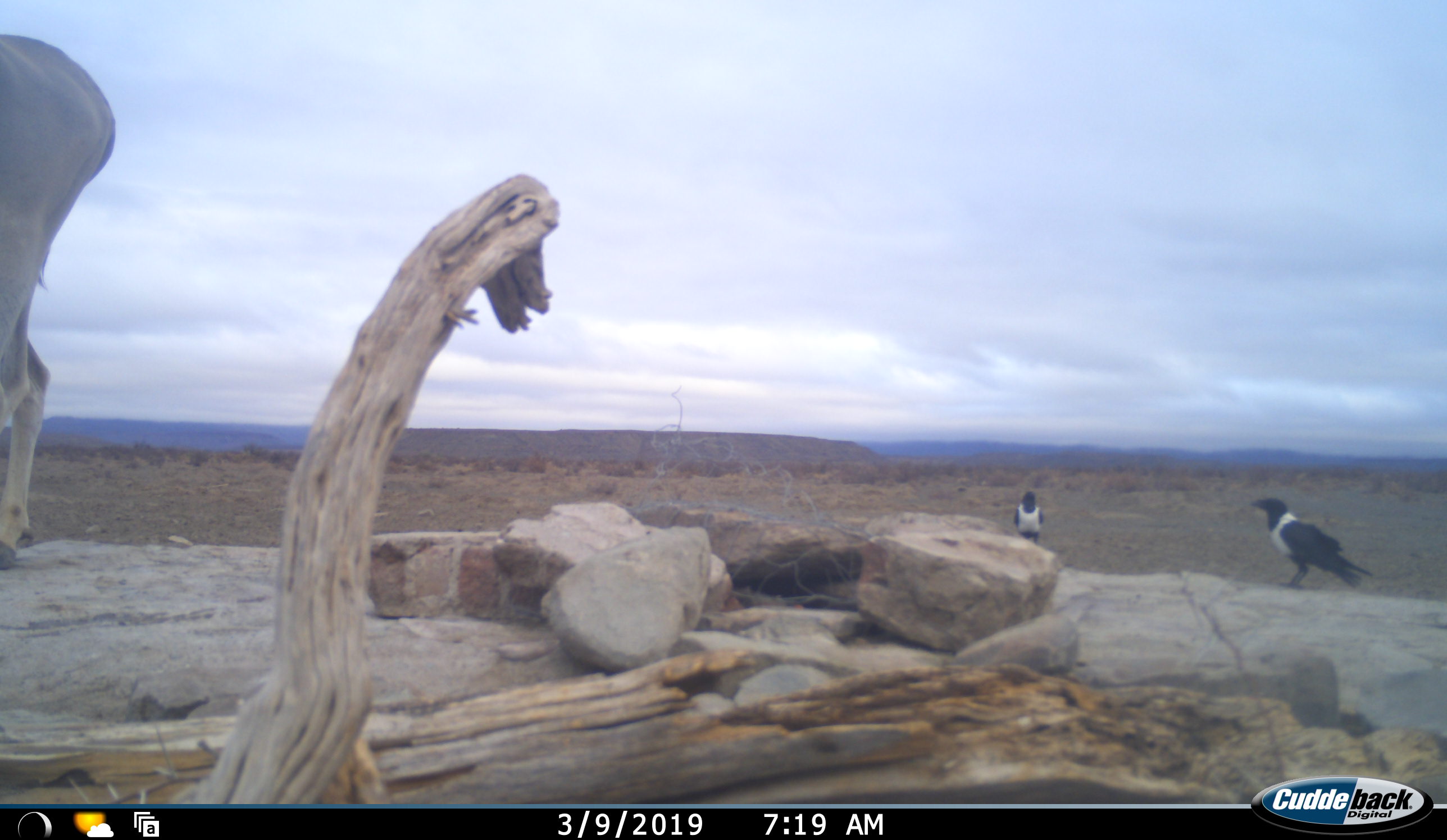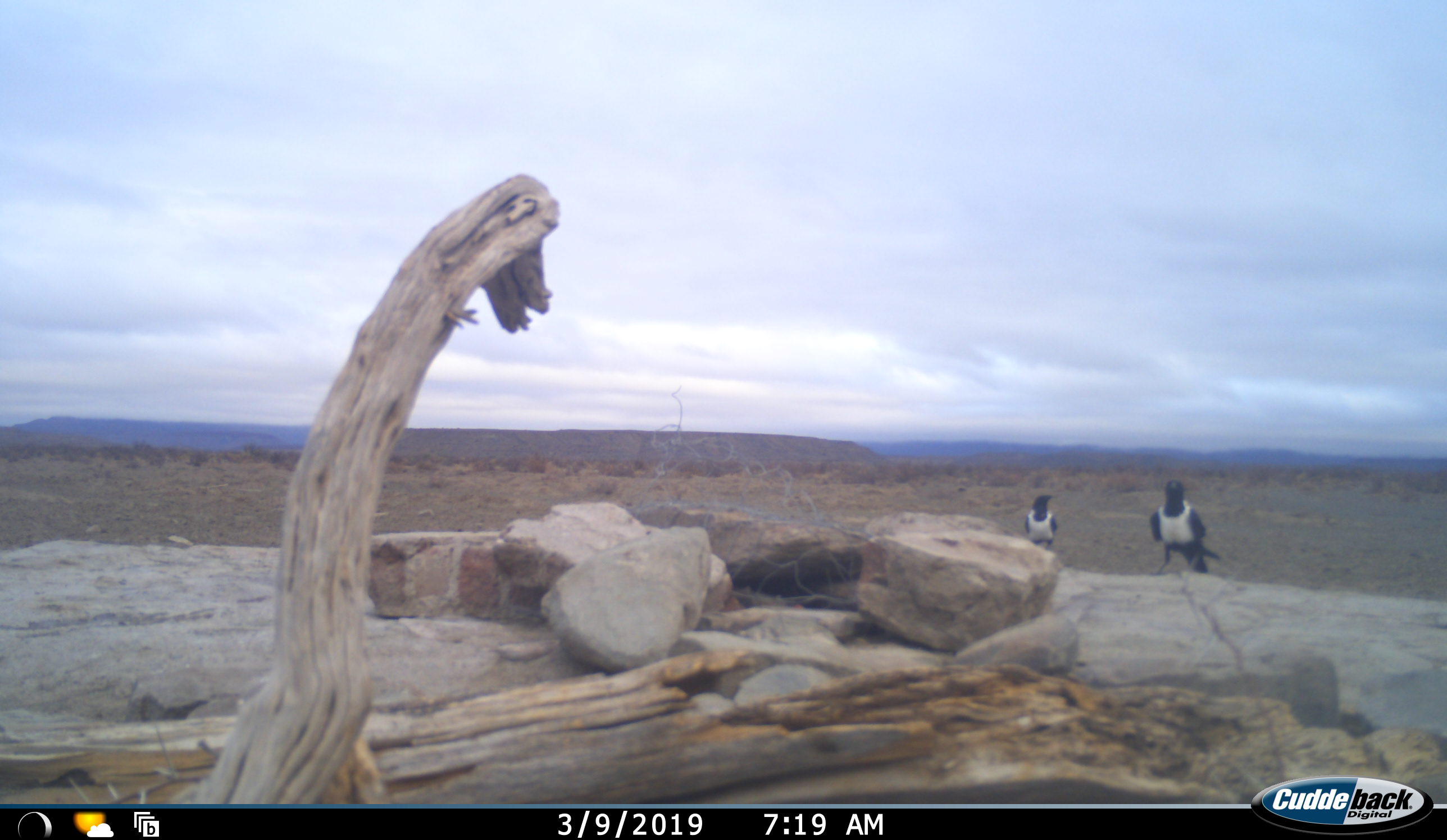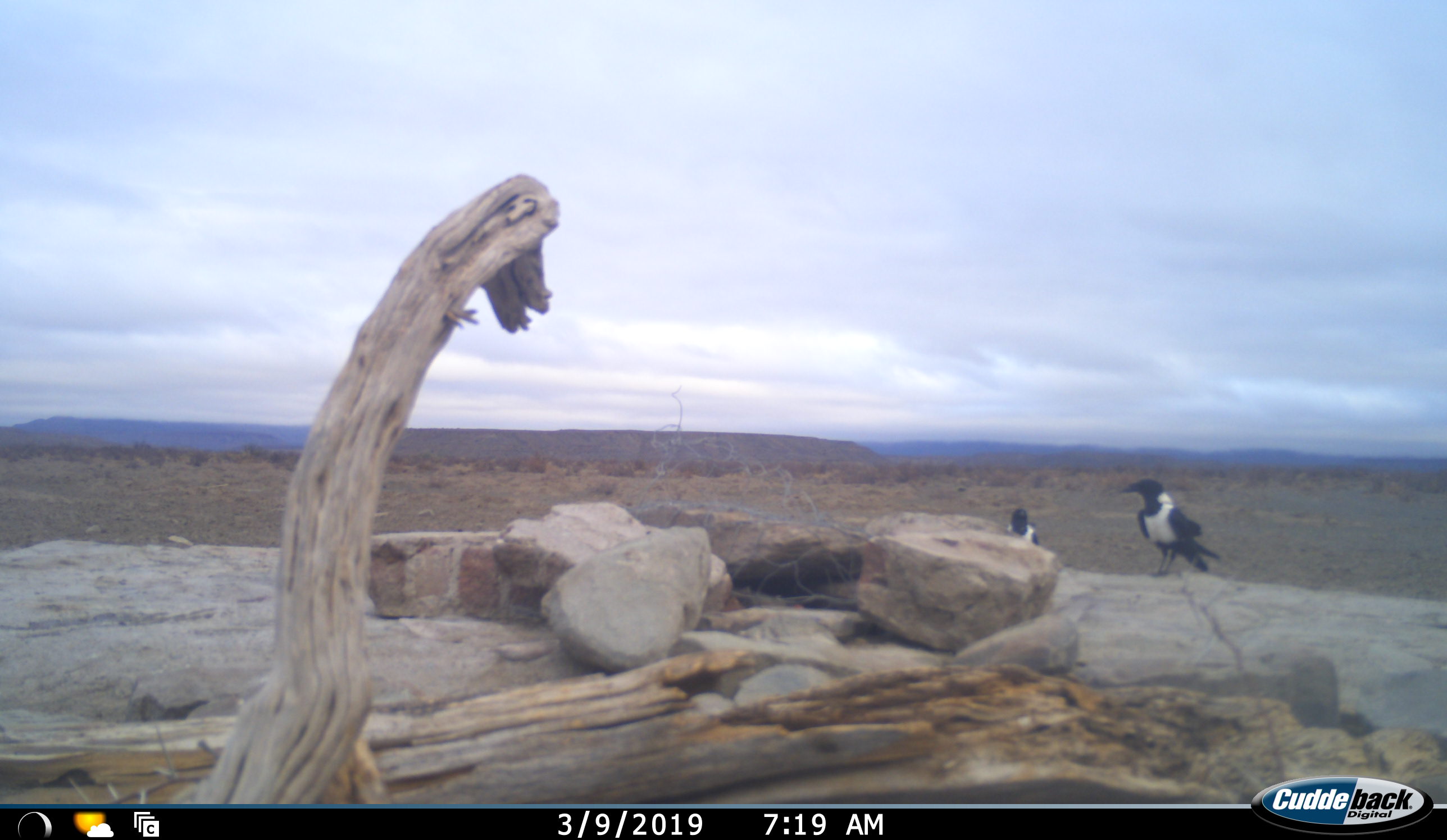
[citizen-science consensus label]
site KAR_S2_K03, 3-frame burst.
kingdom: Animalia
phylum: Chordata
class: Aves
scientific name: Aves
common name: bird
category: birdother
Birdother (bird) (Aves), count 2. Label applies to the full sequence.